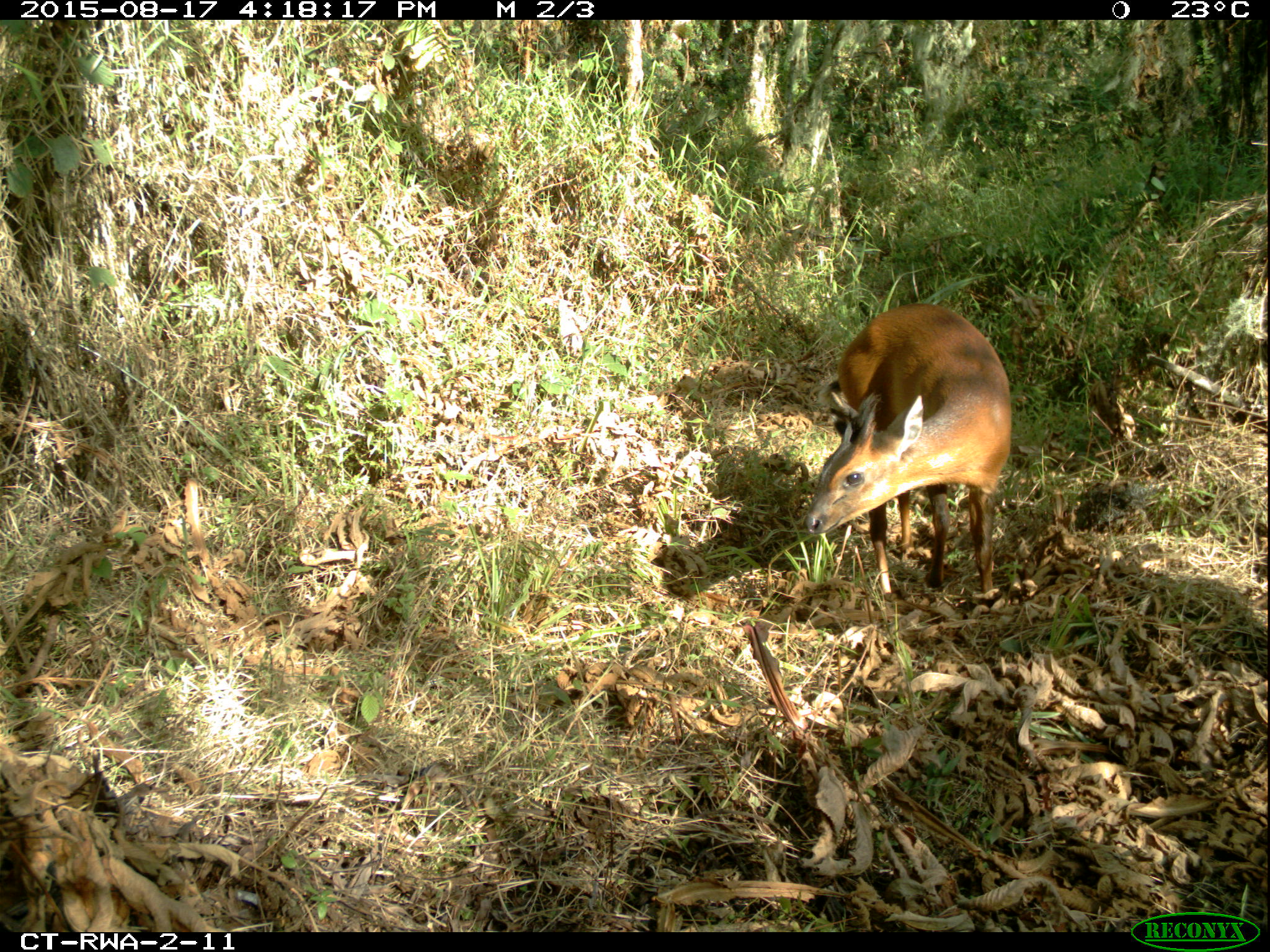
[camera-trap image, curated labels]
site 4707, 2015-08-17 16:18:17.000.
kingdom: Animalia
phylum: Chordata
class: Mammalia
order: Artiodactyla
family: Bovidae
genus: Cephalophus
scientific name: Cephalophus nigrifrons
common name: black-fronted duiker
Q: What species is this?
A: Cephalophus nigrifrons (black-fronted duiker).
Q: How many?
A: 1.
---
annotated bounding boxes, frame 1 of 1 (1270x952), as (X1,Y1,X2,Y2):
cephalophus nigrifrons: (799,296,1014,599)